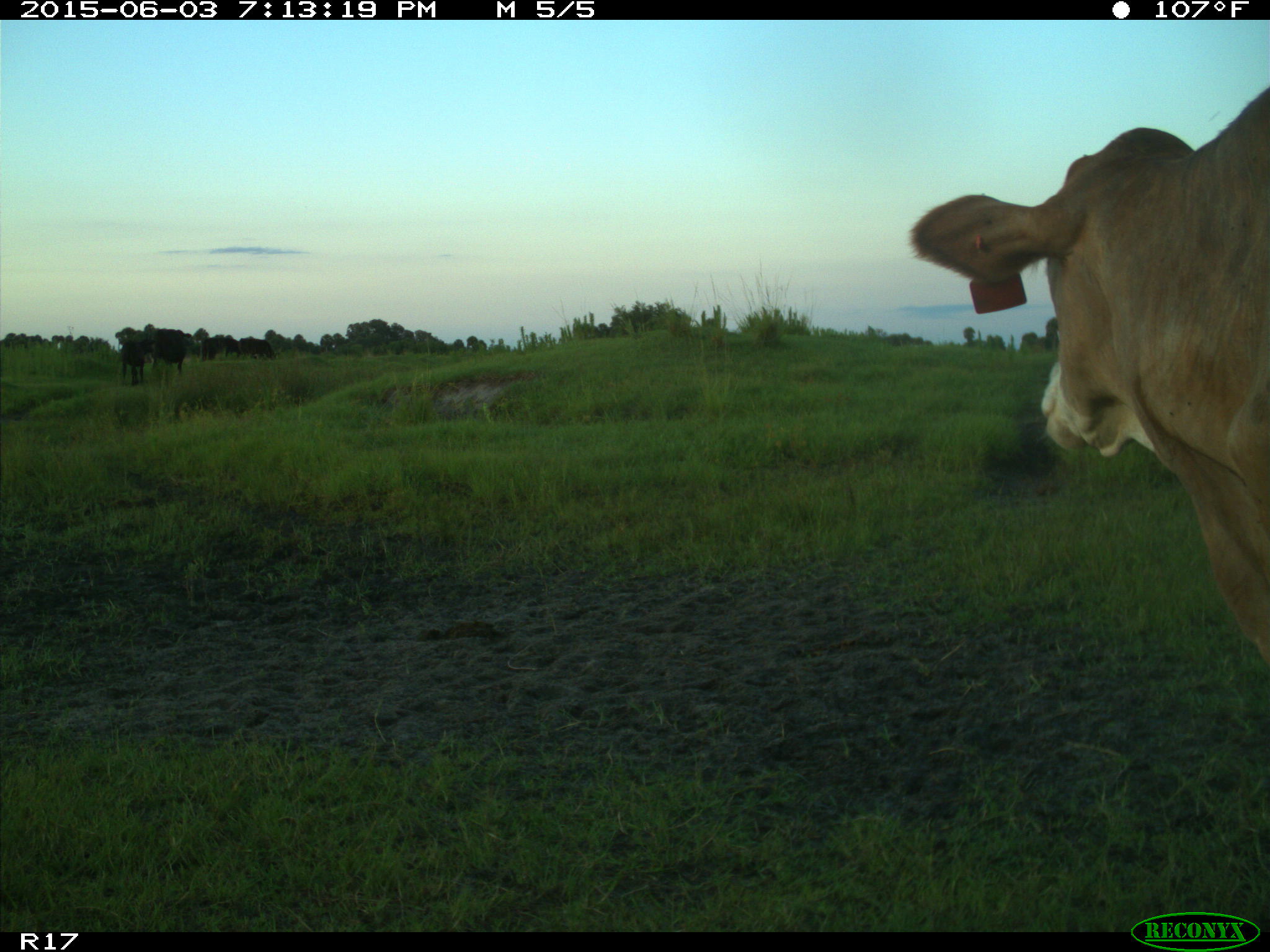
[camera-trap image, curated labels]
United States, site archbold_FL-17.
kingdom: Animalia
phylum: Chordata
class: Mammalia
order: Artiodactyla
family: Bovidae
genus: Bos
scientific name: Bos taurus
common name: domestic cow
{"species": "Bos taurus (domestic cow)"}